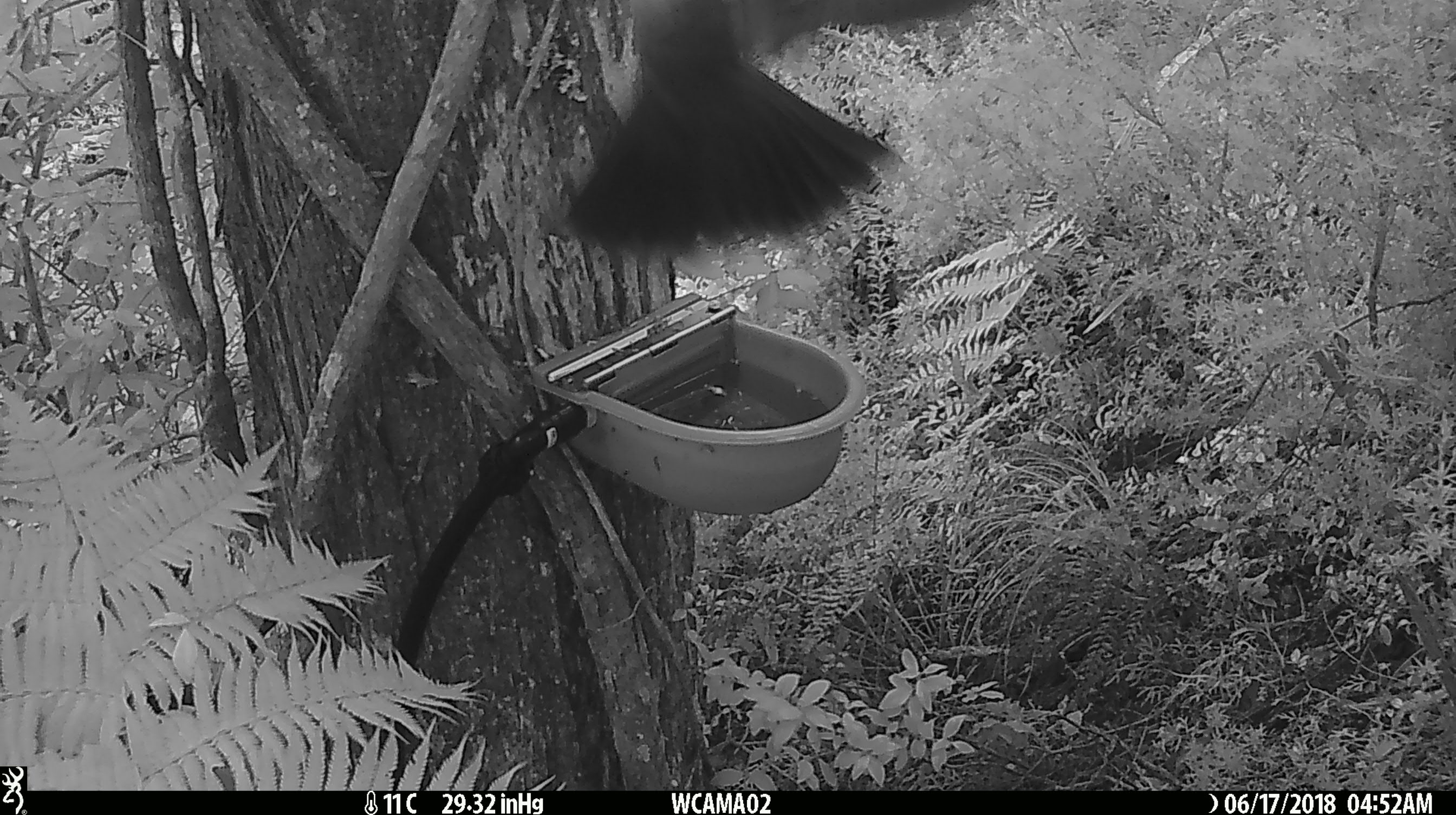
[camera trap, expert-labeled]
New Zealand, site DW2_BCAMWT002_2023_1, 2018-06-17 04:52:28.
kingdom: Animalia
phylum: Chordata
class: Aves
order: Columbiformes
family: Columbidae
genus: Hemiphaga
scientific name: Hemiphaga novaeseelandiae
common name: new zealand pigeon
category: kereru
Kereru (new zealand pigeon) (Hemiphaga novaeseelandiae).